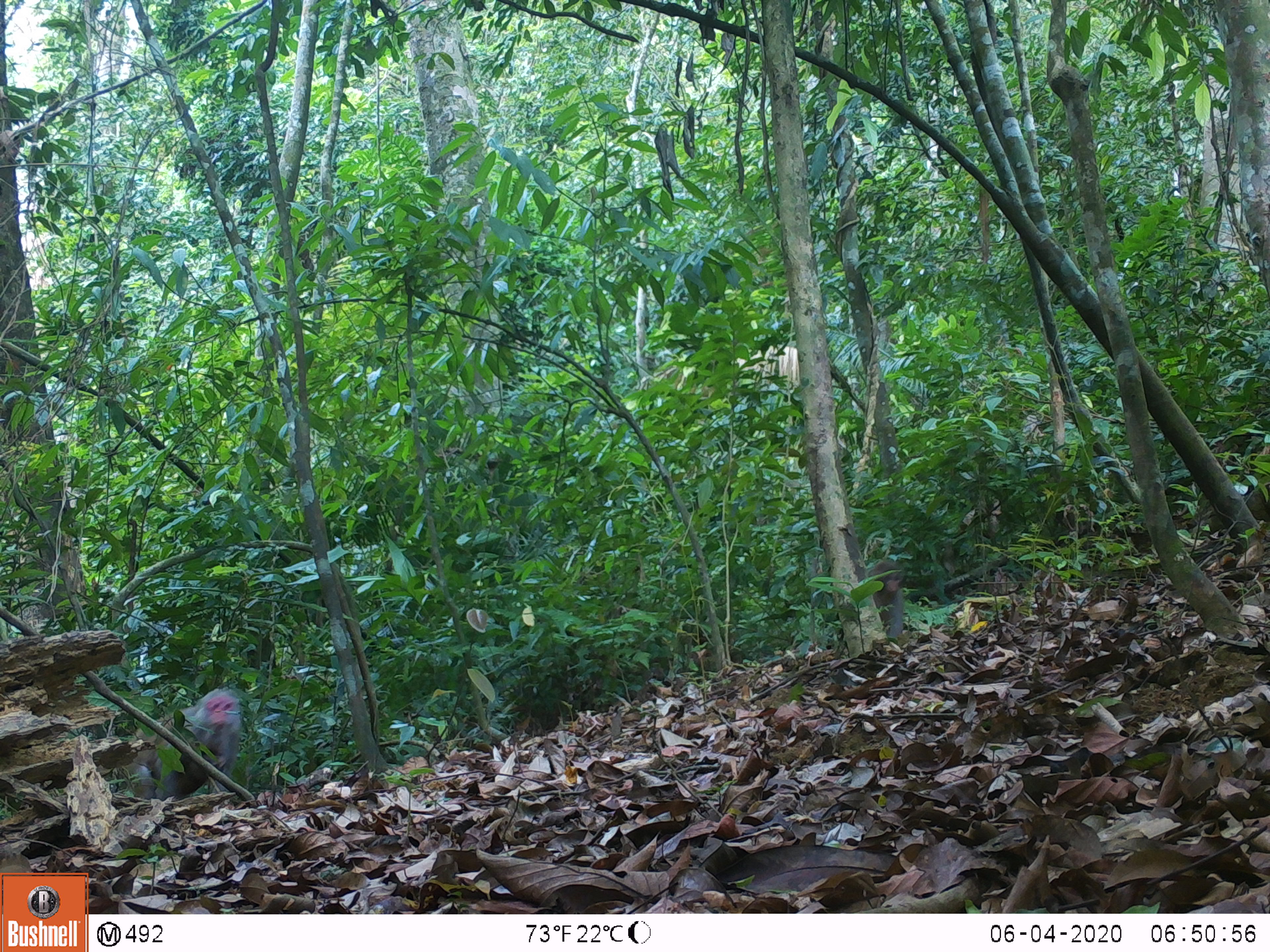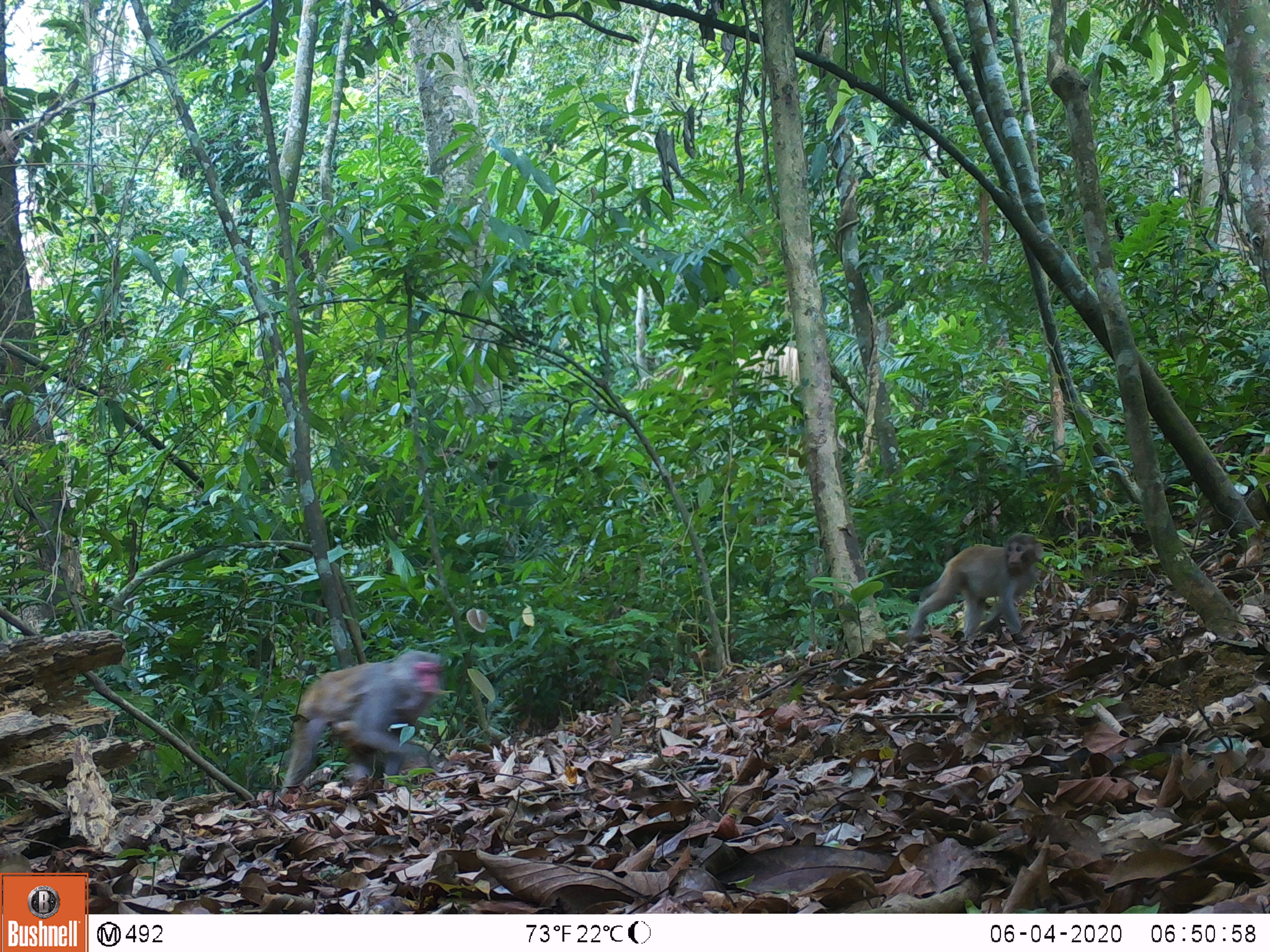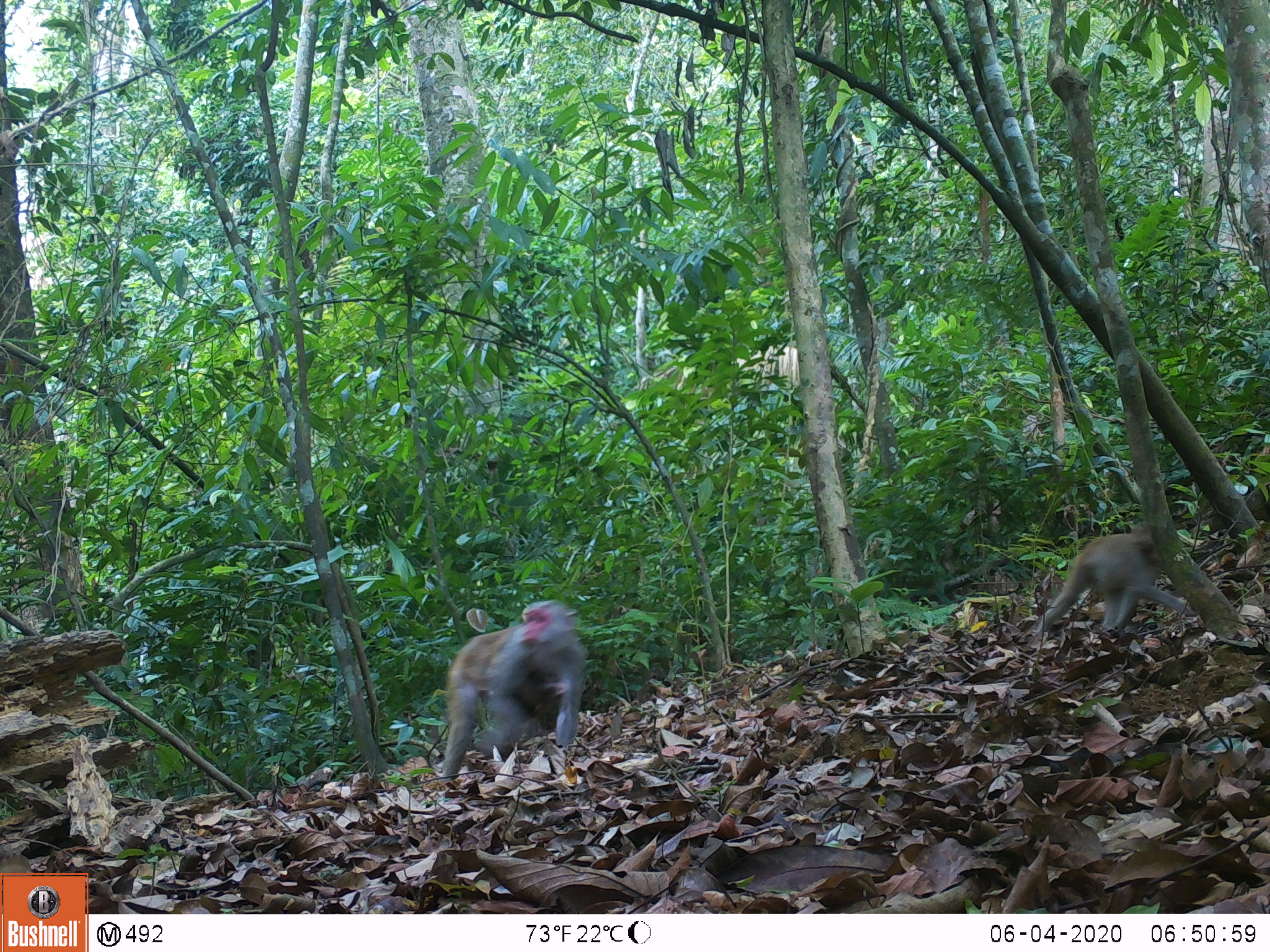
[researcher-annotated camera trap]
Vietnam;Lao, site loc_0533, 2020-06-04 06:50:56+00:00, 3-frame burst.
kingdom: Animalia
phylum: Chordata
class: Mammalia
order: Primates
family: Cercopithecidae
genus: Macaca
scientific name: Macaca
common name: macaques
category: assam or rhesus macaque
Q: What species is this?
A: Assam or rhesus macaque (macaques) (Macaca).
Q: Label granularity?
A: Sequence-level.